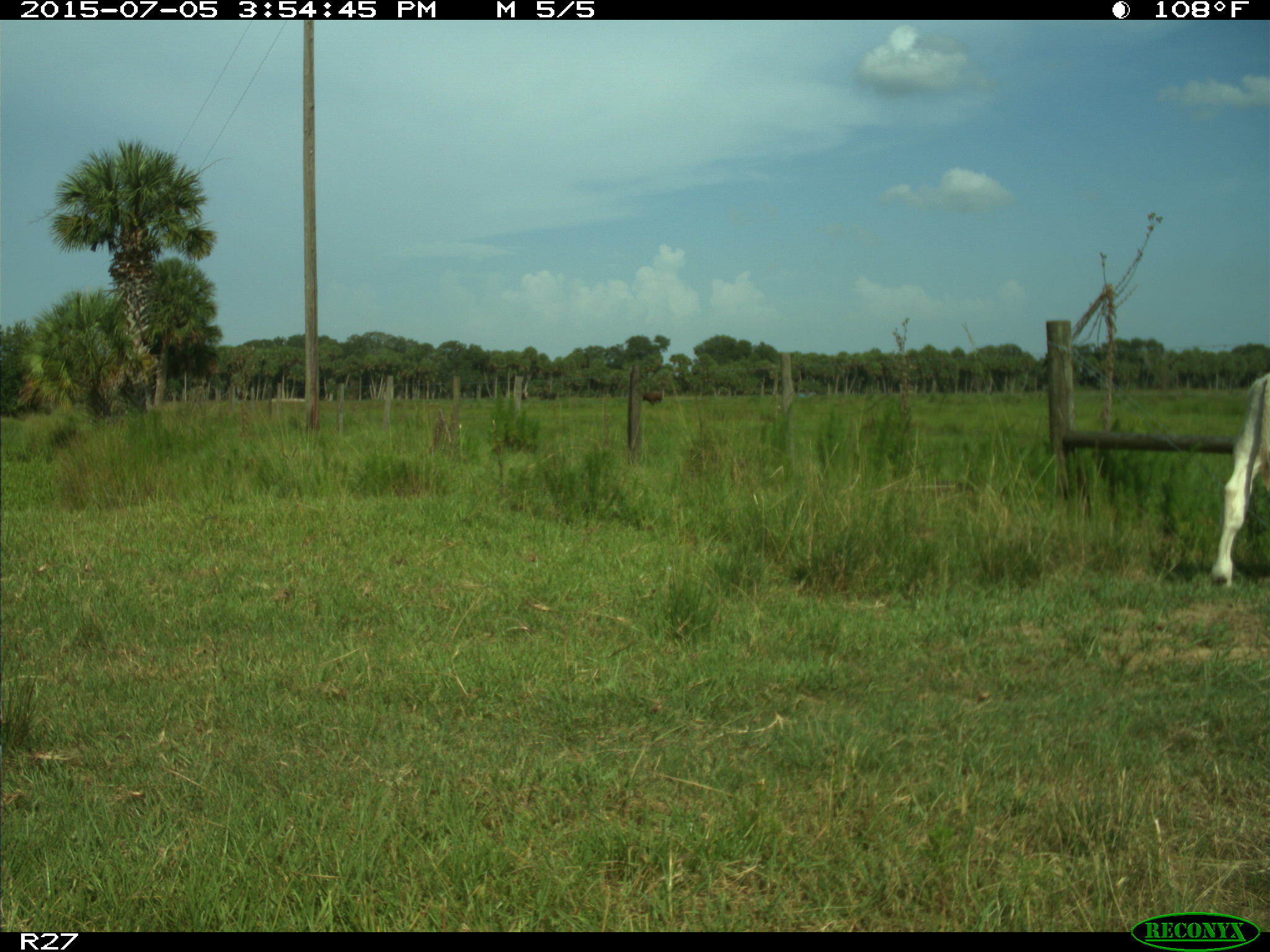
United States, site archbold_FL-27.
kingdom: Animalia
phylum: Chordata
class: Mammalia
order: Artiodactyla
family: Bovidae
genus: Bos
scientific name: Bos taurus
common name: domestic cow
Bos taurus (domestic cow).